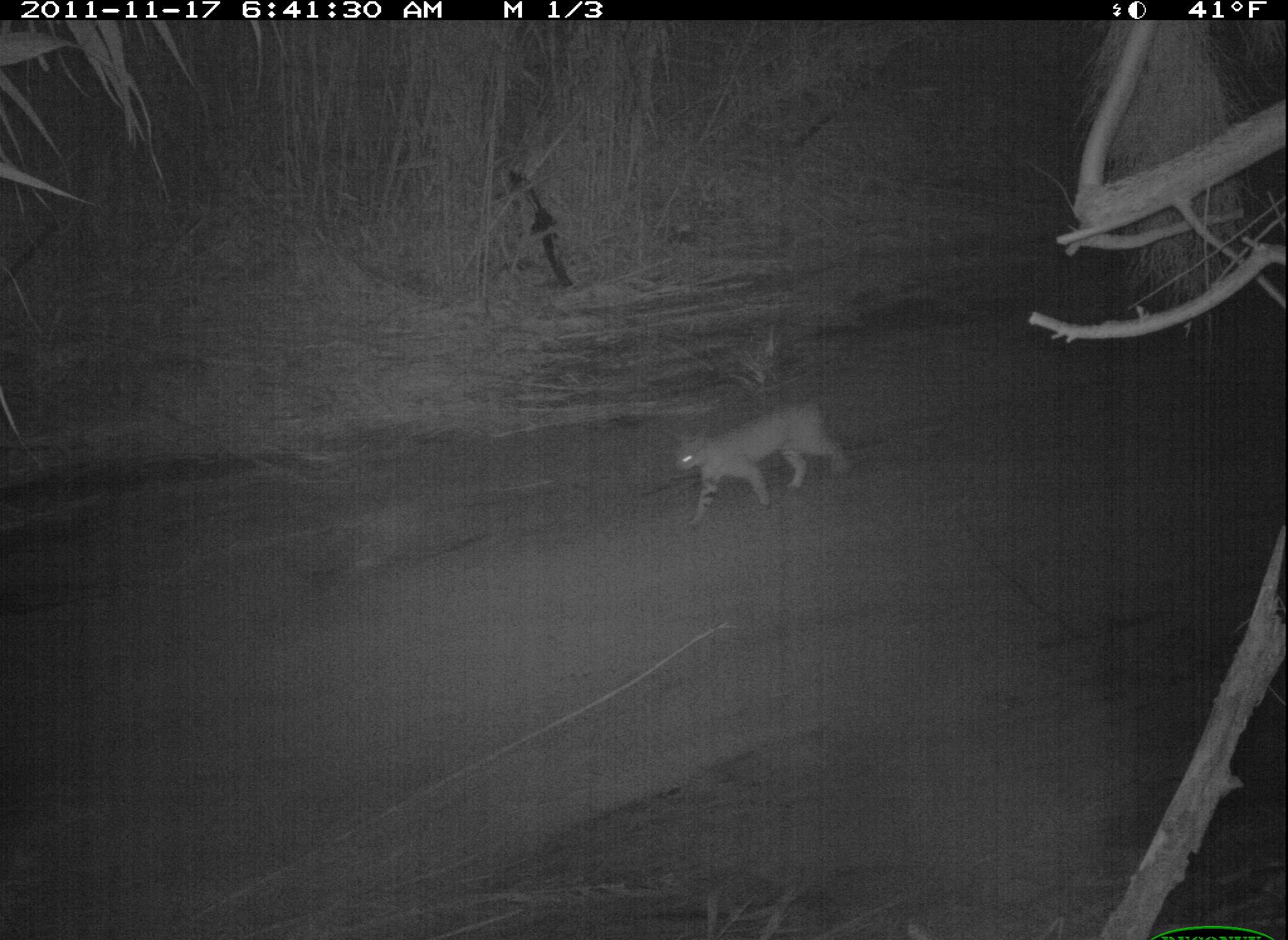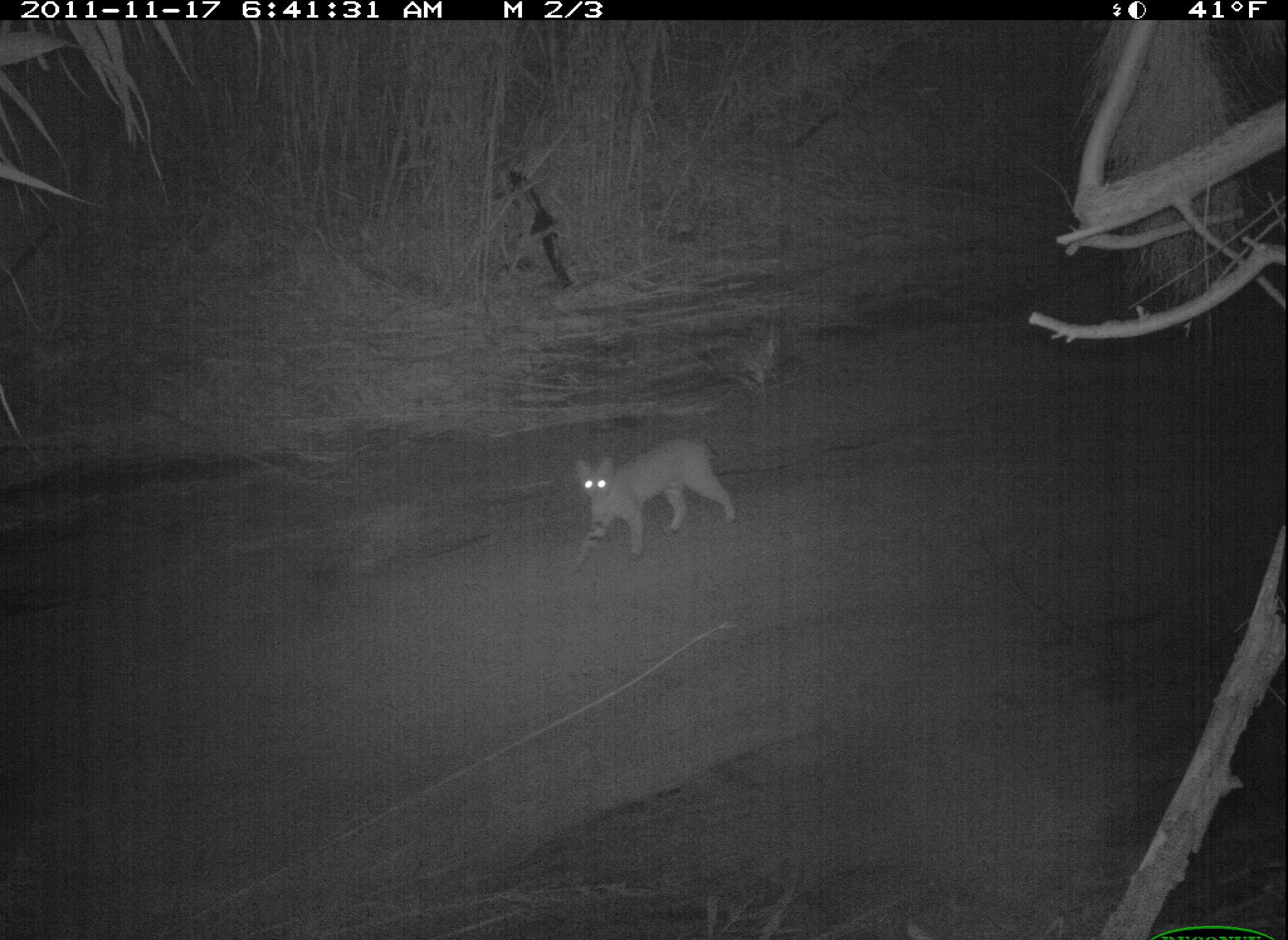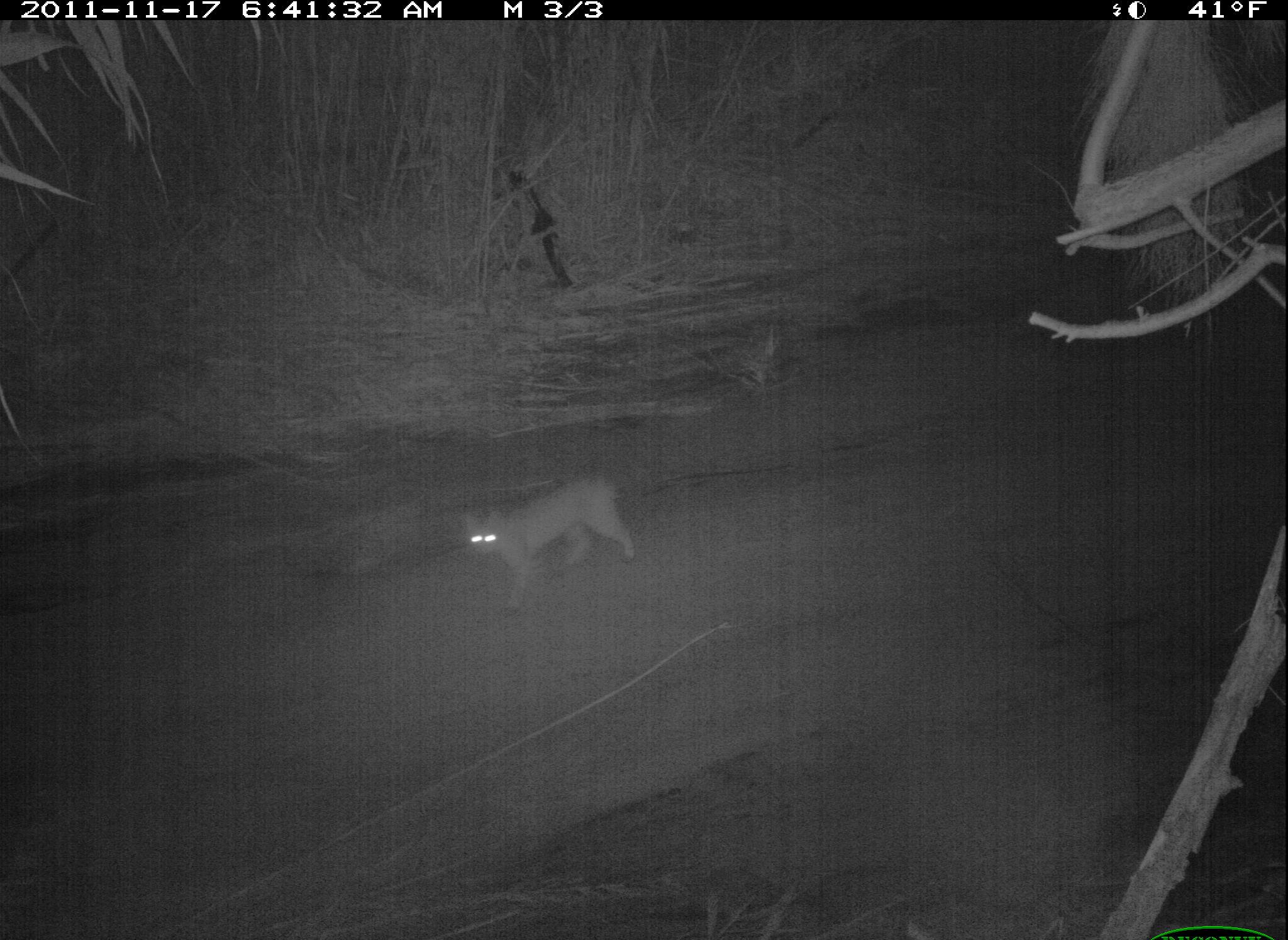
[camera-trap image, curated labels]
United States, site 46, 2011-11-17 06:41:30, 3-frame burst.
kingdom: Animalia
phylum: Chordata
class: Mammalia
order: Carnivora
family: Felidae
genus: Lynx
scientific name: Lynx rufus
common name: bobcat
Bobcat (Lynx rufus).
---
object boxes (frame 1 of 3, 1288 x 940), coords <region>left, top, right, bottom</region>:
bobcat: <region>664, 402, 862, 527</region>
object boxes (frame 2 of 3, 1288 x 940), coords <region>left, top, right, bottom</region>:
bobcat: <region>383, 327, 829, 709</region>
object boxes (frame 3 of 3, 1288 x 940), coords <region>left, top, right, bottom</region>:
bobcat: <region>454, 464, 649, 610</region>